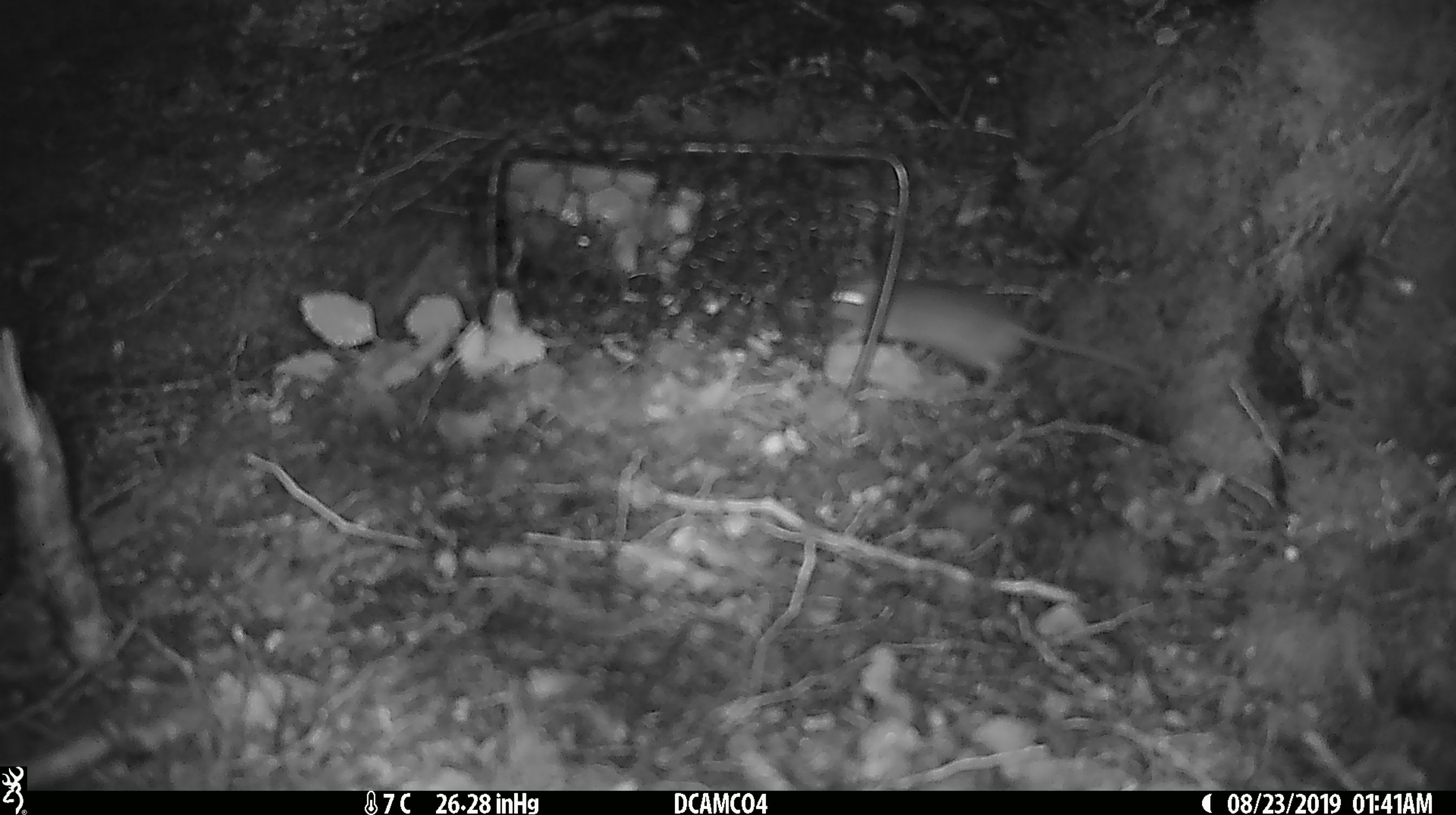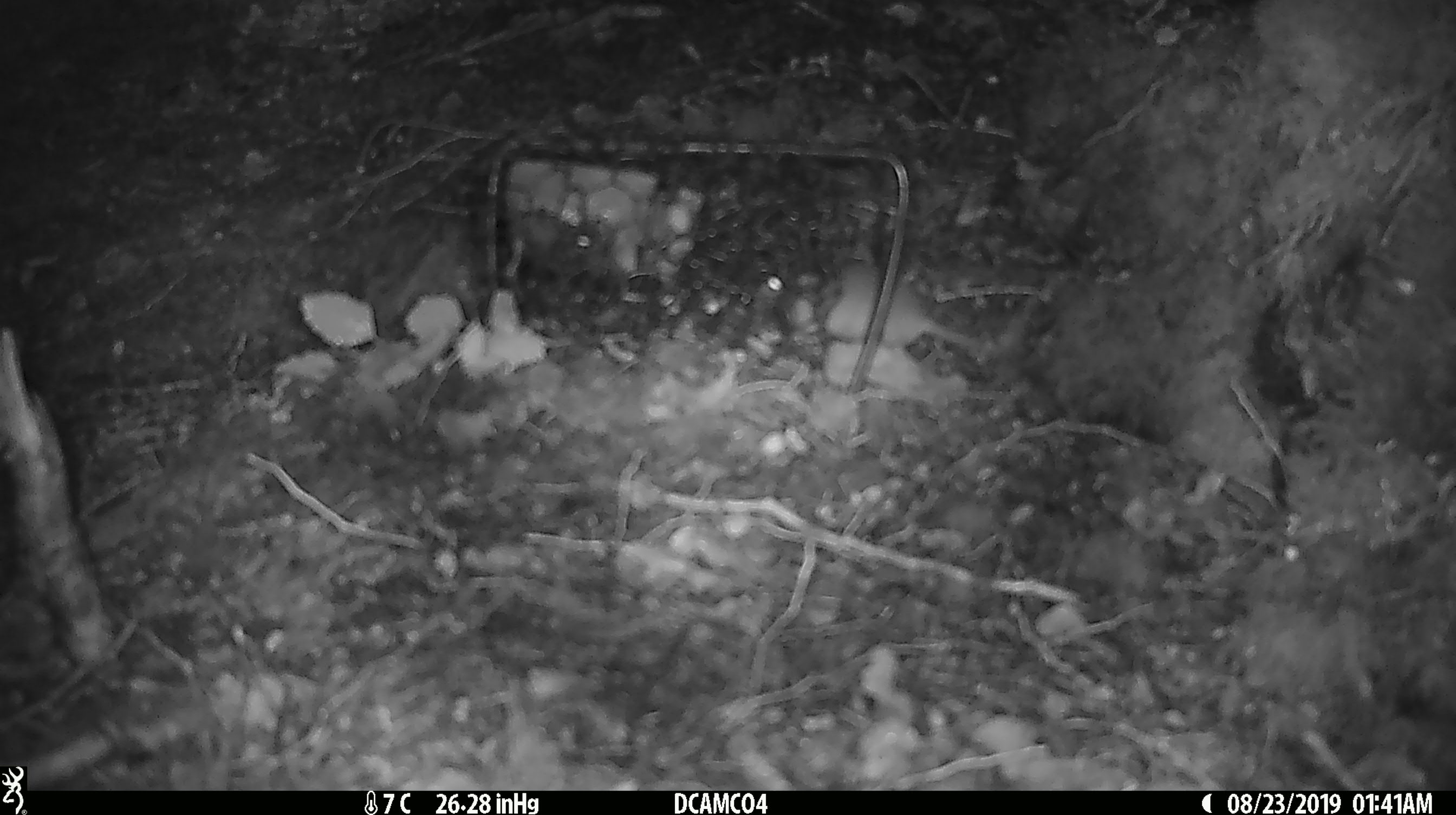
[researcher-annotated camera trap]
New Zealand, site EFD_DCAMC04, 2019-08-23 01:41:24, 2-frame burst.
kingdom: Animalia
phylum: Chordata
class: Mammalia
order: Rodentia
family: Muridae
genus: Mus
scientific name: Mus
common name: mouse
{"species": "mouse (Mus)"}